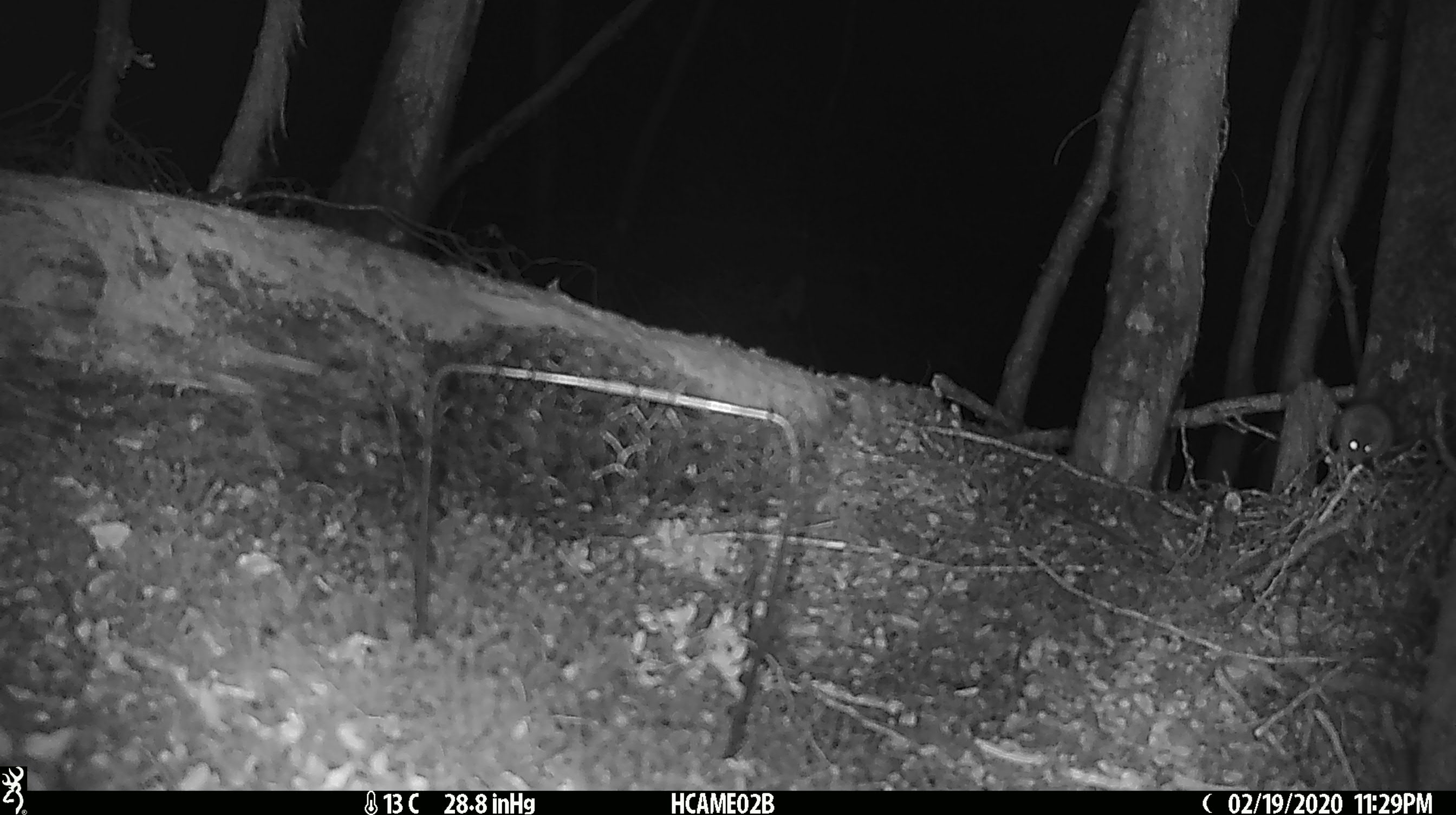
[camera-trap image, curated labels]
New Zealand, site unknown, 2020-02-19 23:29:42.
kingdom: Animalia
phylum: Chordata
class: Mammalia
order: Rodentia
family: Muridae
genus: Mus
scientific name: Mus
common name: mouse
Mouse (Mus).